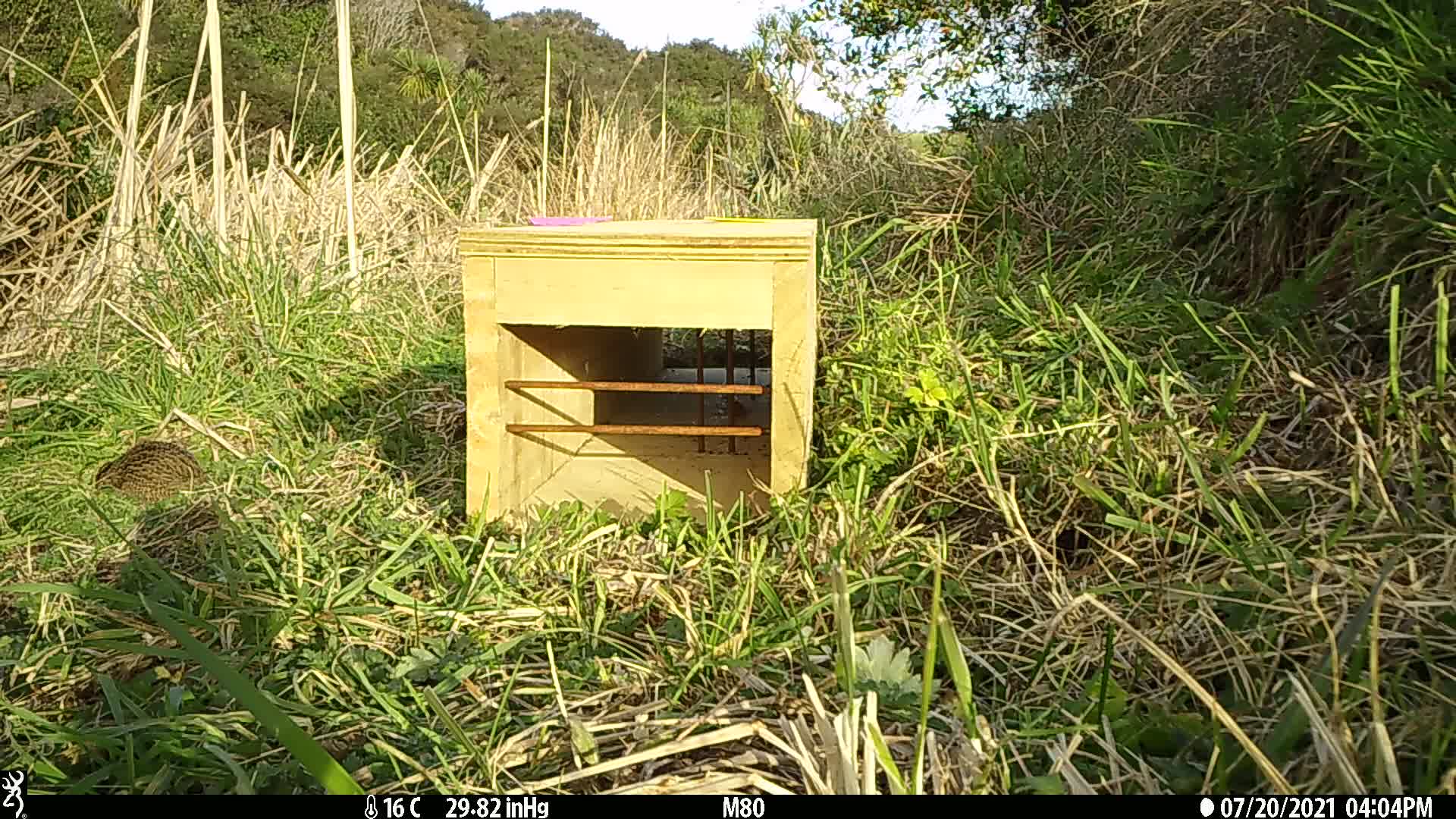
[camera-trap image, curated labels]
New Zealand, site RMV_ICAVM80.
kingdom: Animalia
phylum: Chordata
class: Aves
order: Galliformes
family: Phasianidae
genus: Synoicus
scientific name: Synoicus ypsilophorus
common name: brown quail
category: quail brown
Quail brown (brown quail) (Synoicus ypsilophorus).